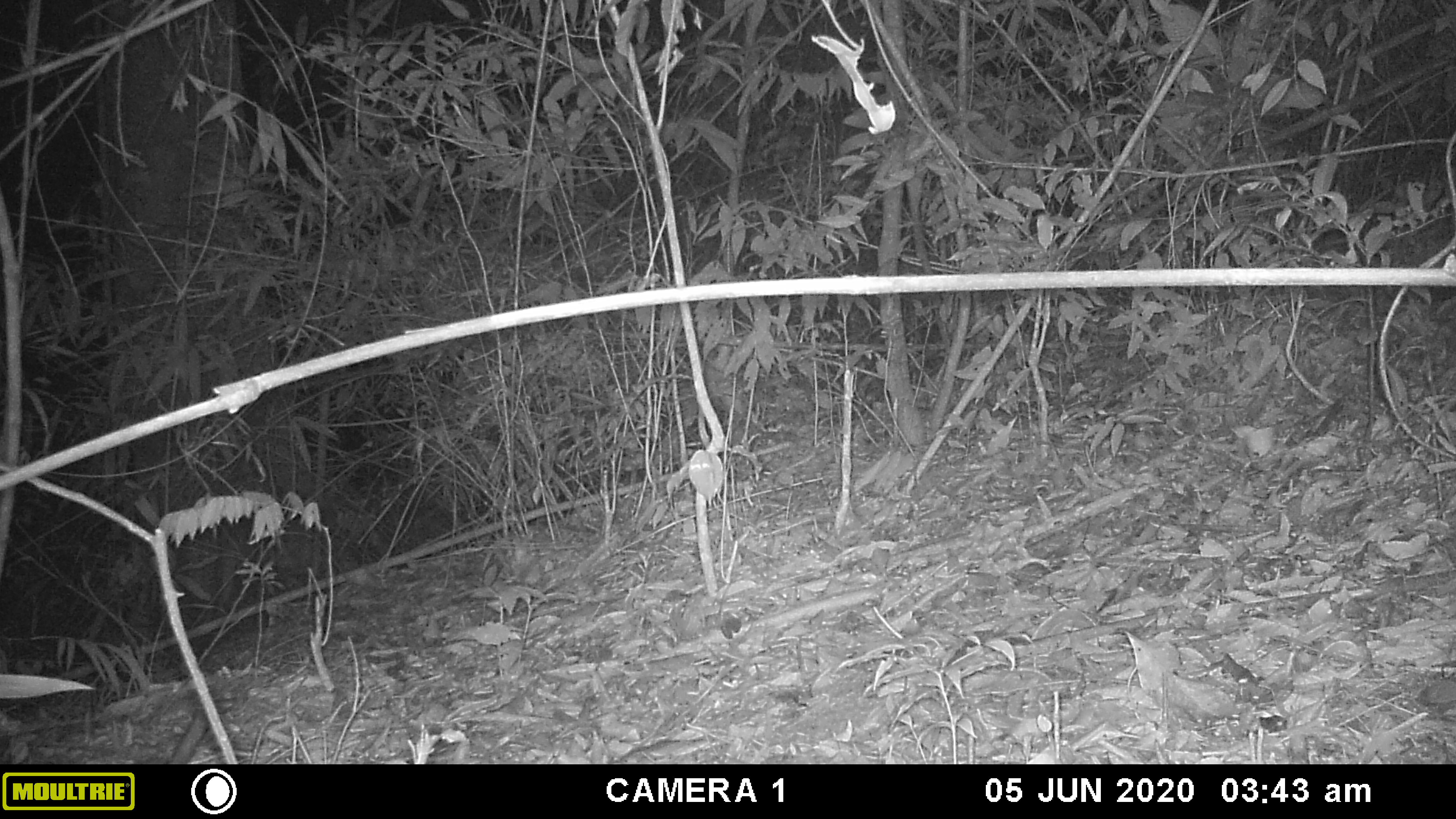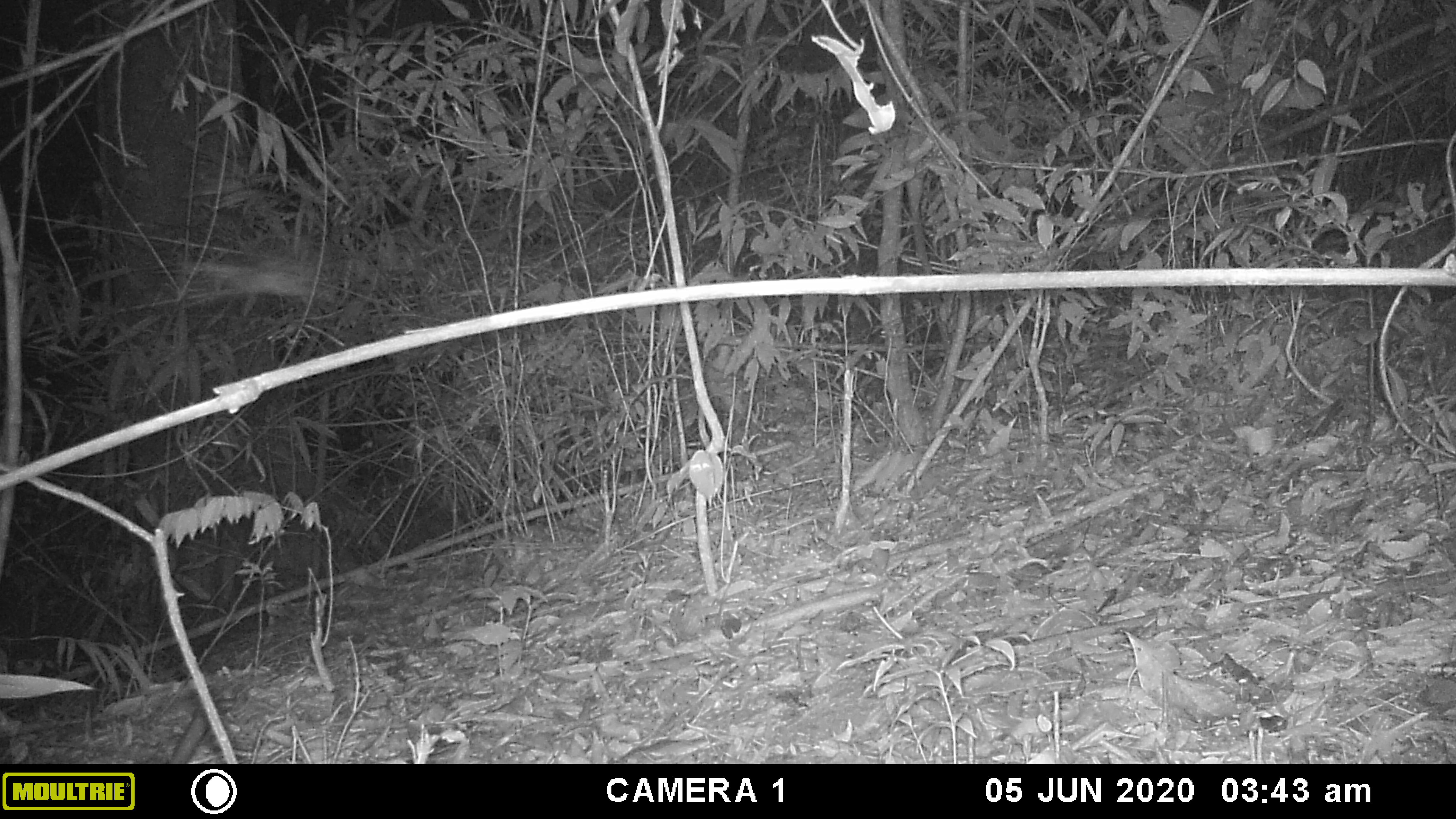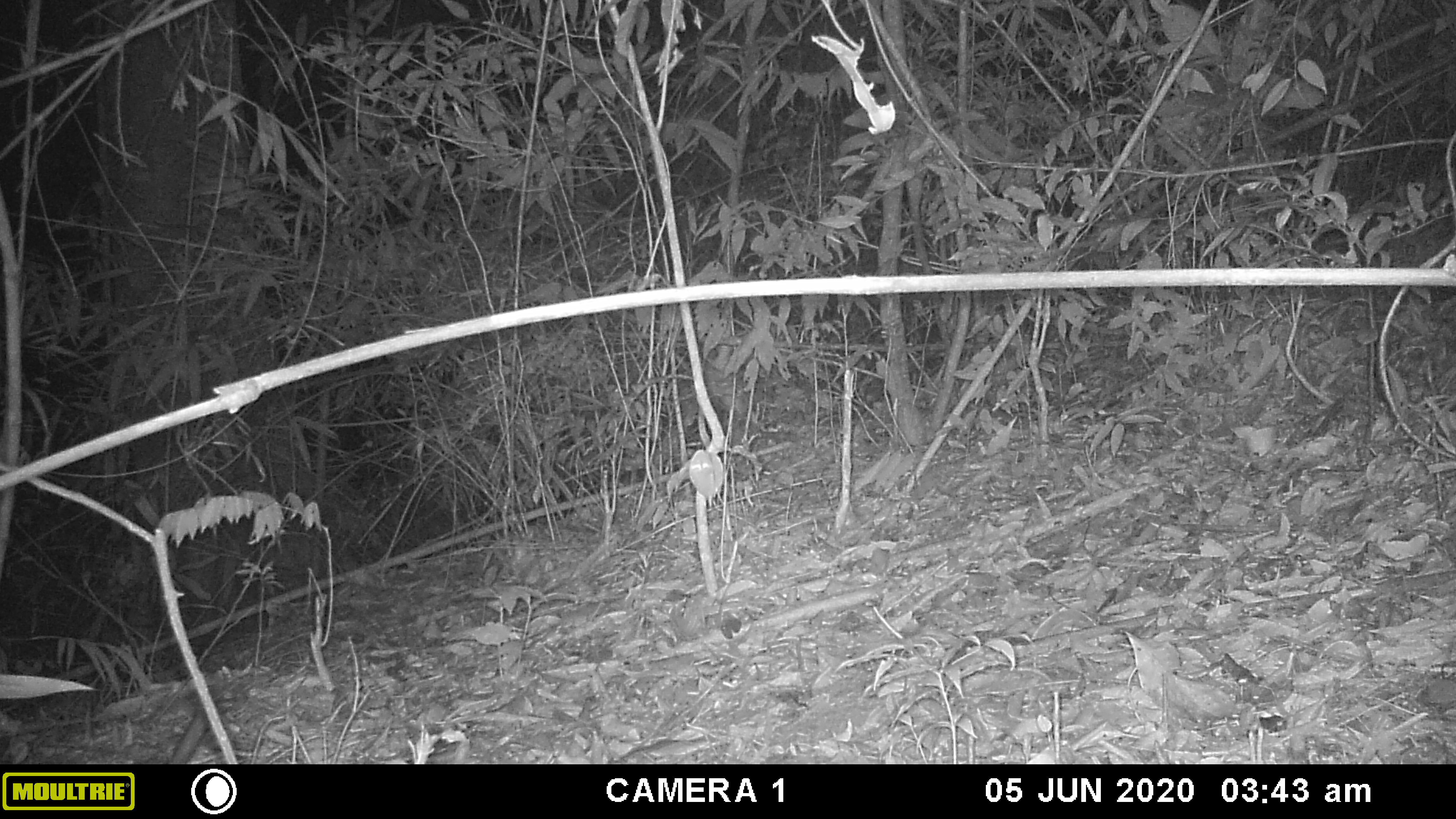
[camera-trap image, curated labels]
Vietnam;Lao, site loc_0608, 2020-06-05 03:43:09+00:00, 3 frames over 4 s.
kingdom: Animalia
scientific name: Animalia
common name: animal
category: unidentified animal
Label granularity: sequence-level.